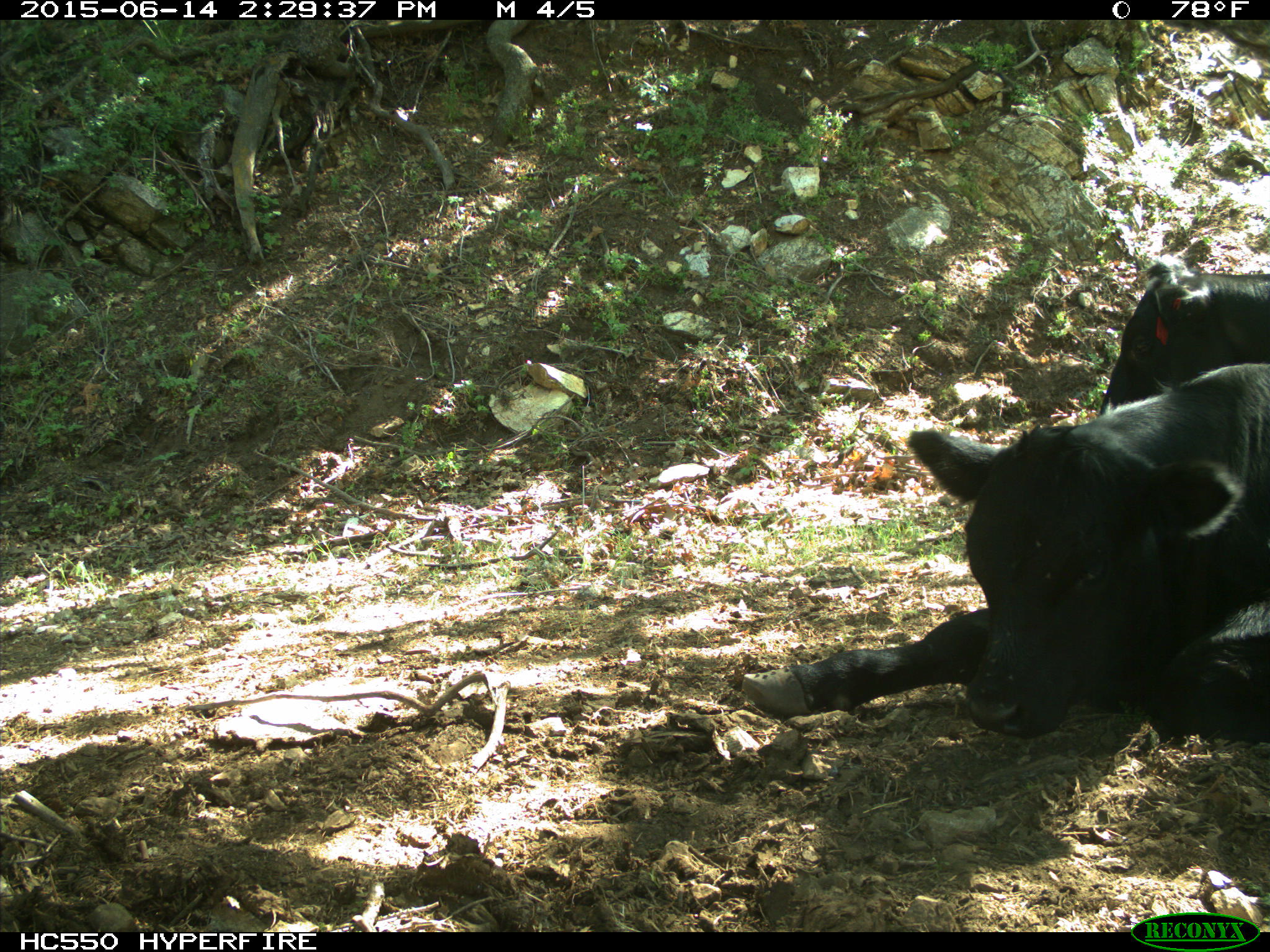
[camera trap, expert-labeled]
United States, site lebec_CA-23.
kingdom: Animalia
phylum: Chordata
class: Mammalia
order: Artiodactyla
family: Bovidae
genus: Bos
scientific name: Bos taurus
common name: domestic cow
Bos taurus (domestic cow).